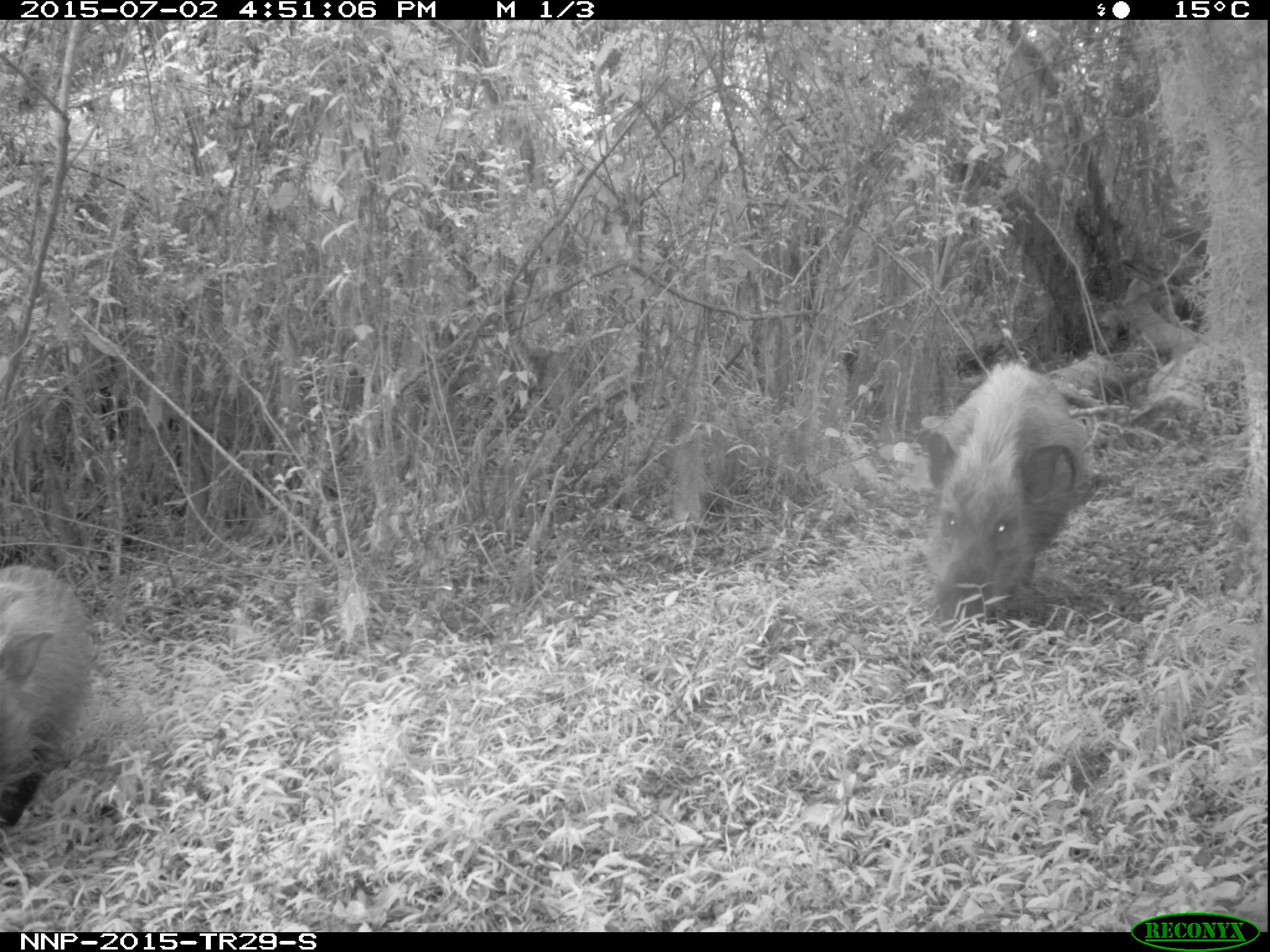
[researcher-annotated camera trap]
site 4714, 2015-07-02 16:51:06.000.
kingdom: Animalia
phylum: Chordata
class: Mammalia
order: Artiodactyla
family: Suidae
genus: Potamochoerus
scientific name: Potamochoerus larvatus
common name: bushpig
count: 2